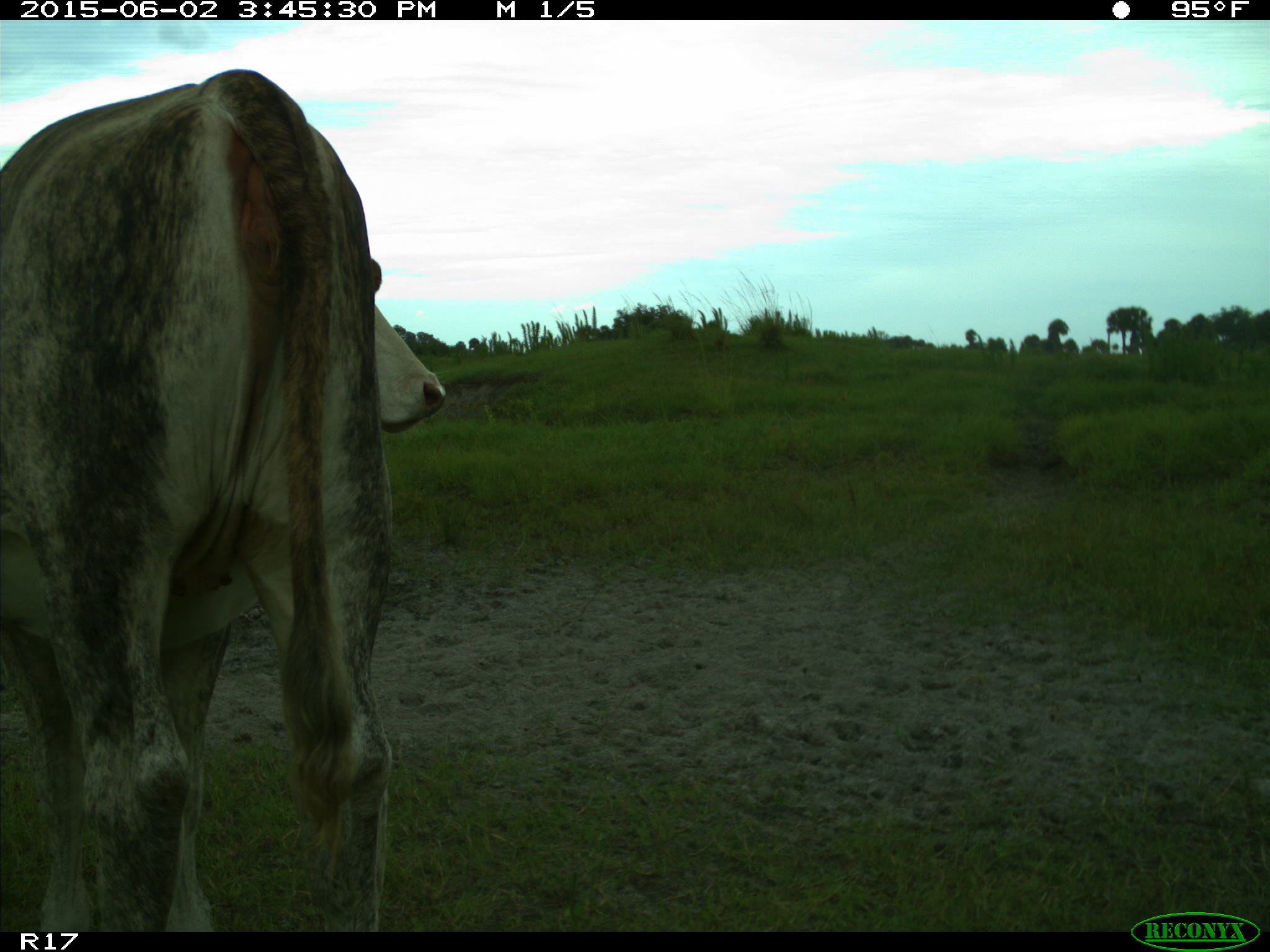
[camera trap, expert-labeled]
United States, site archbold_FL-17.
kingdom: Animalia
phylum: Chordata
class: Mammalia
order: Artiodactyla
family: Bovidae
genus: Bos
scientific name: Bos taurus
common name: domestic cow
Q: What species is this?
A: Bos taurus (domestic cow).